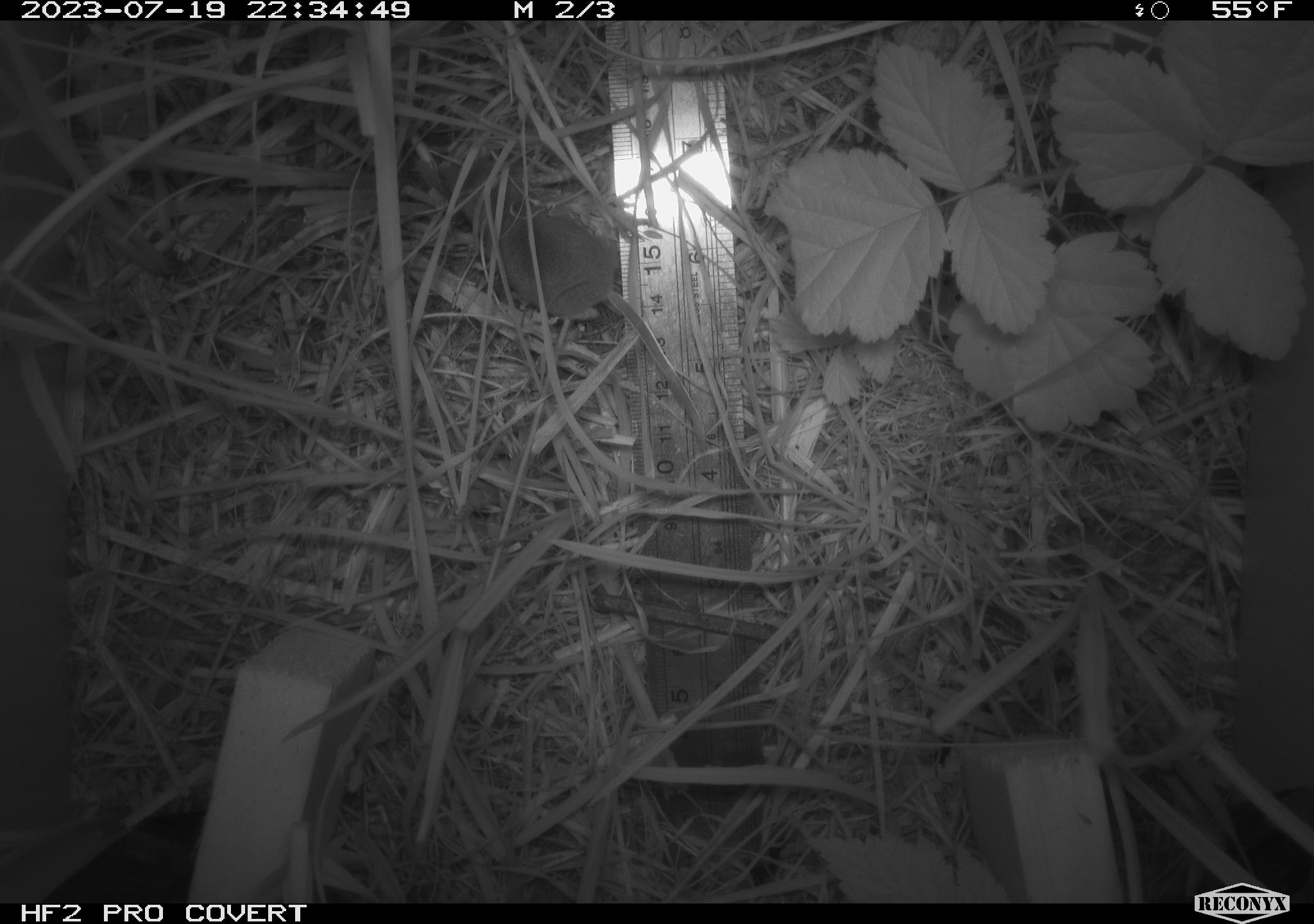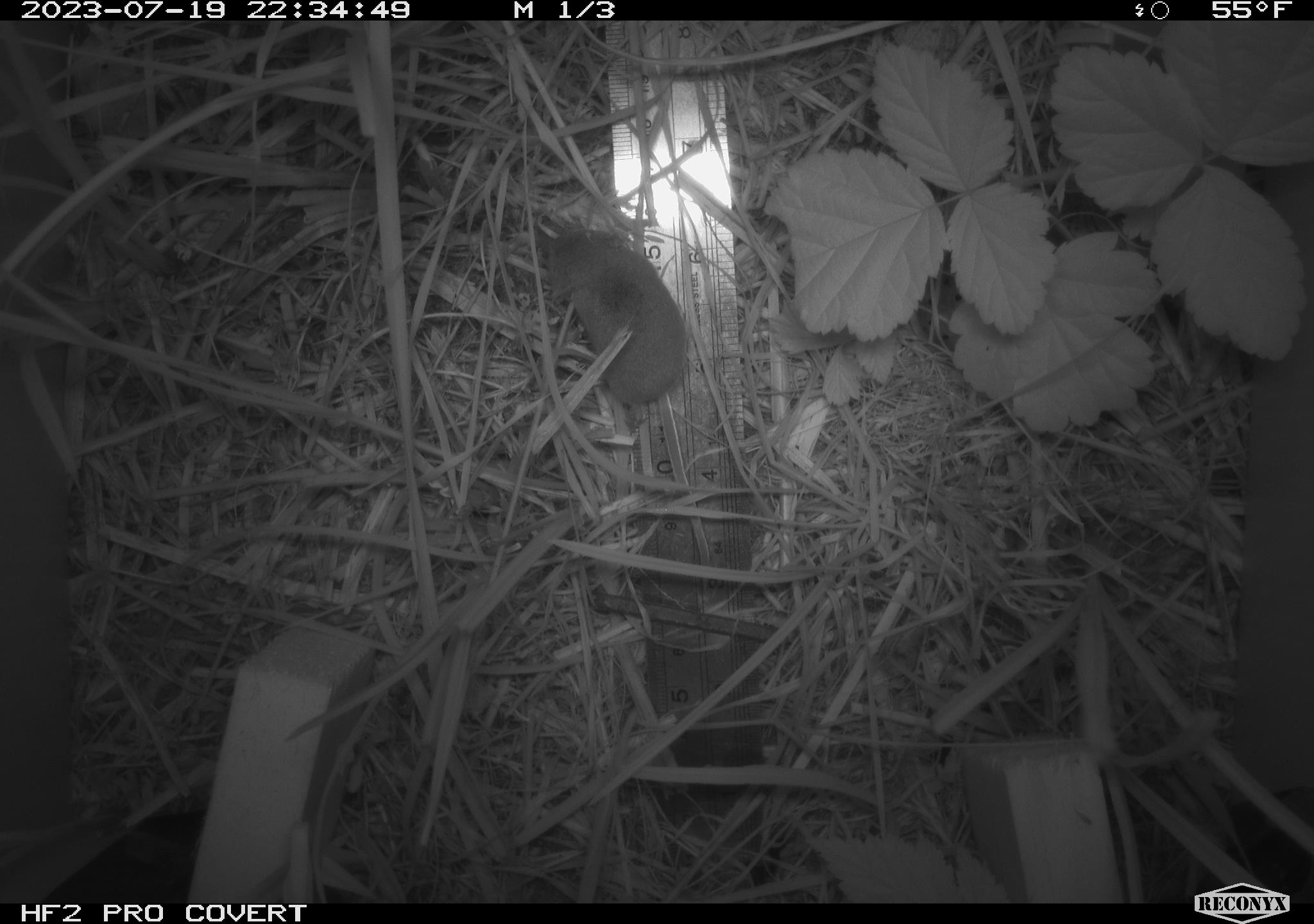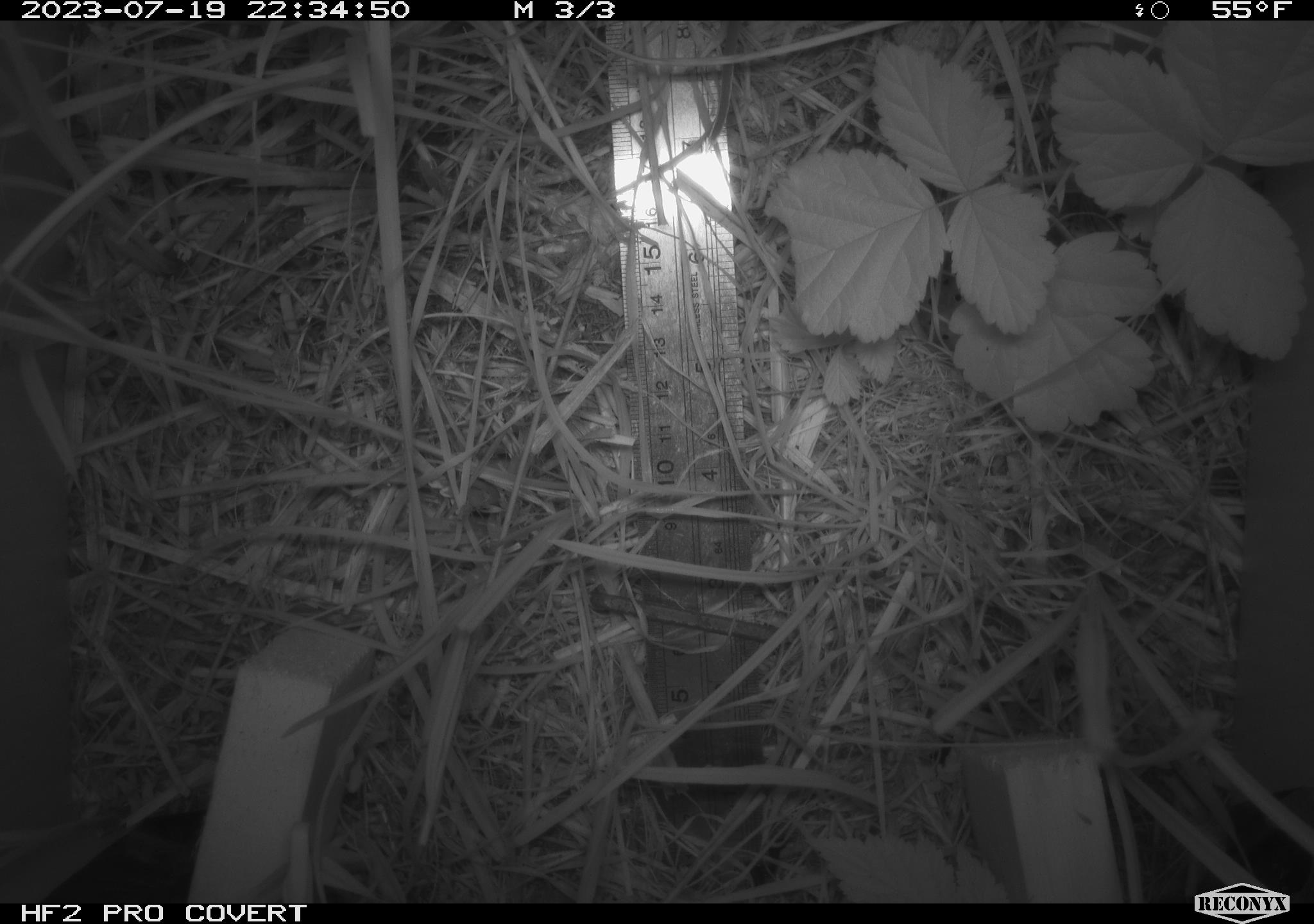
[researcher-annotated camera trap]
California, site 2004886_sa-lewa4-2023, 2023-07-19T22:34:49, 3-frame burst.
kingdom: Animalia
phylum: Chordata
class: Mammalia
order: Eulipotyphla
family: Soricidae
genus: Sorex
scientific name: Sorex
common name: long-tailed shrew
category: sorex species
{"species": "sorex species (long-tailed shrew) (Sorex)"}